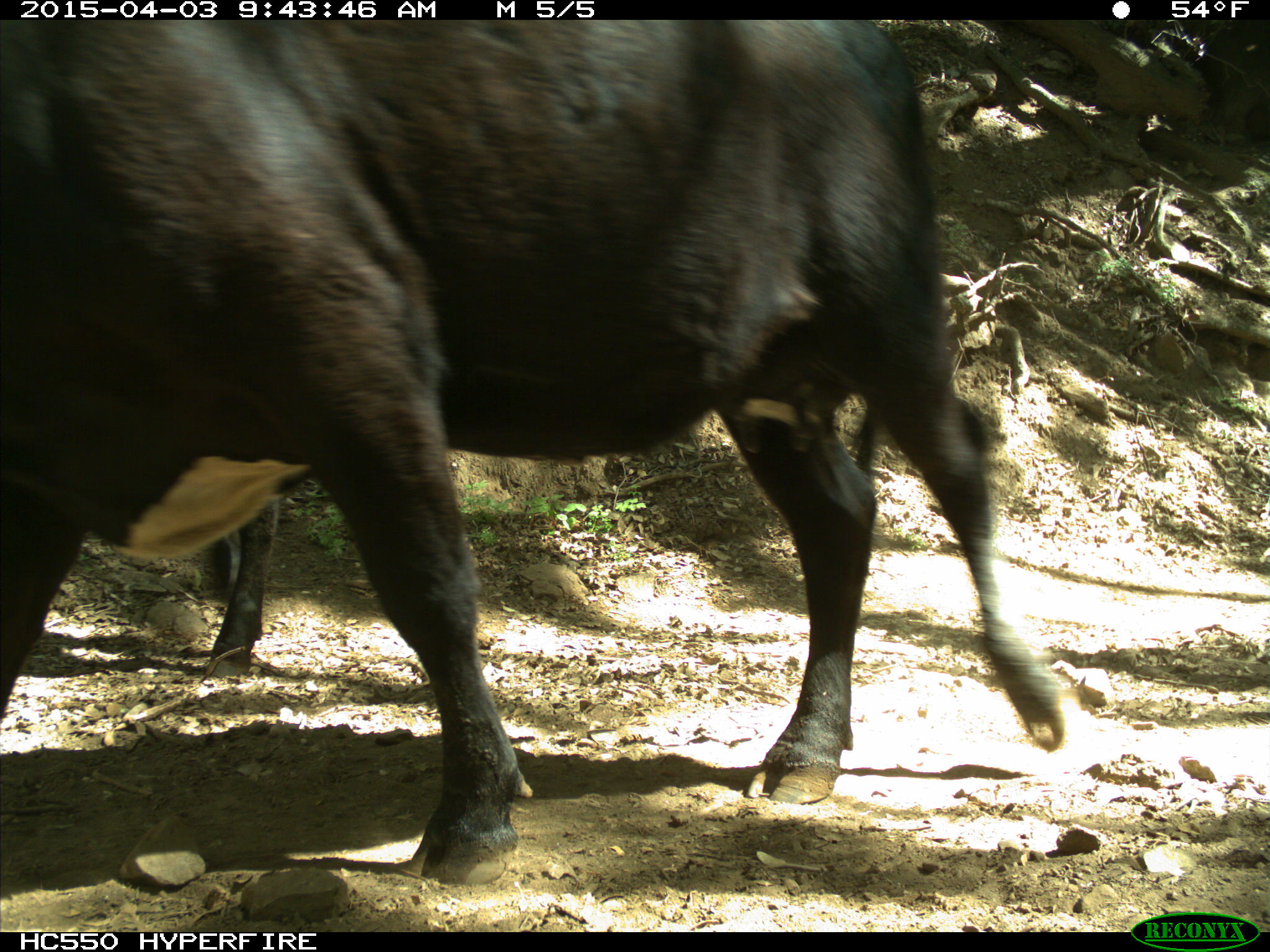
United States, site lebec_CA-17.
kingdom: Animalia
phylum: Chordata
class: Mammalia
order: Artiodactyla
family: Bovidae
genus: Bos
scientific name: Bos taurus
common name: domestic cow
Bos taurus (domestic cow).